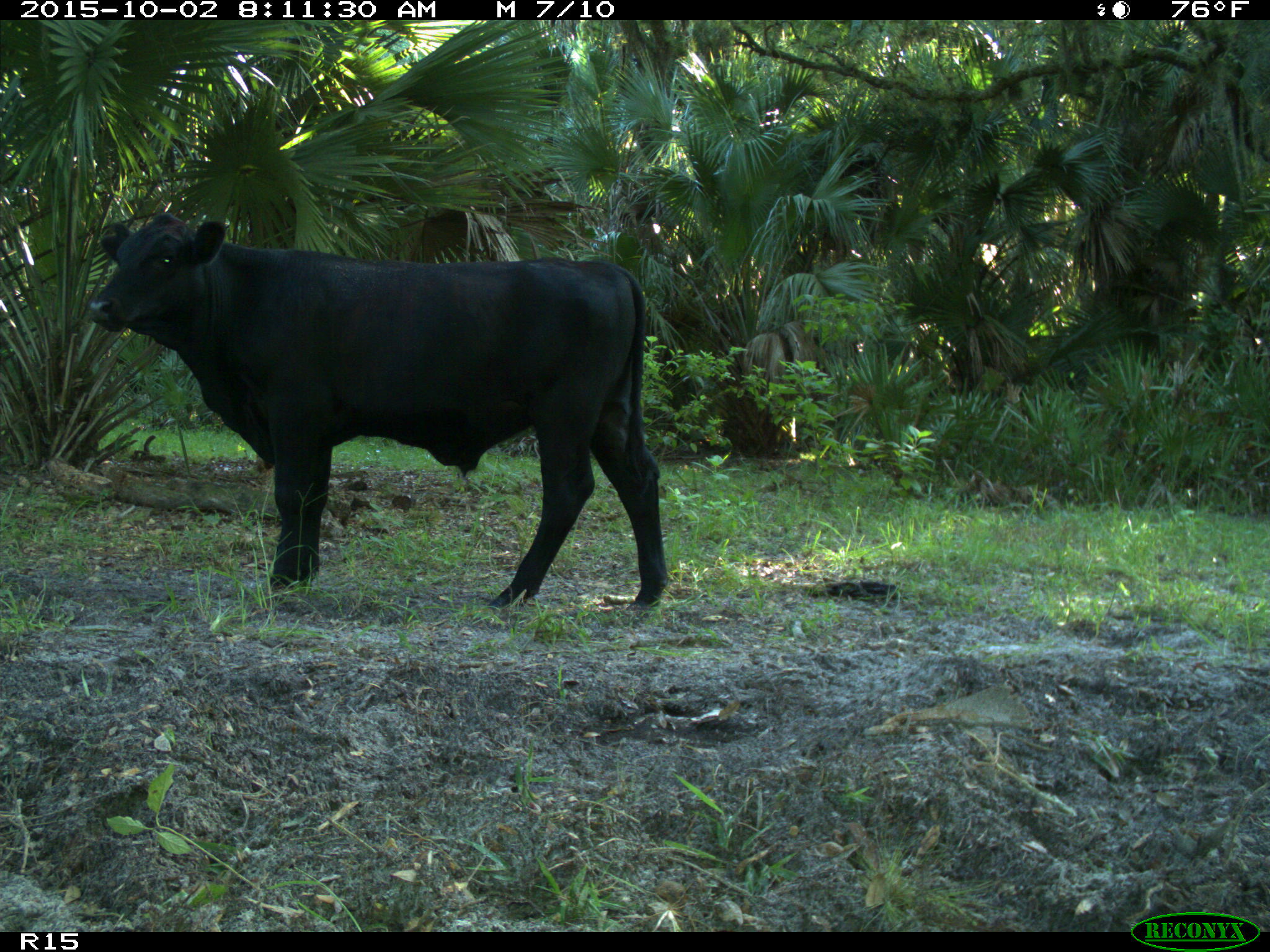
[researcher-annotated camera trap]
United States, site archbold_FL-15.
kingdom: Animalia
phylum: Chordata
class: Mammalia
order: Artiodactyla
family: Bovidae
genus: Bos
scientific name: Bos taurus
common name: domestic cow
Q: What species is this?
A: Bos taurus (domestic cow).